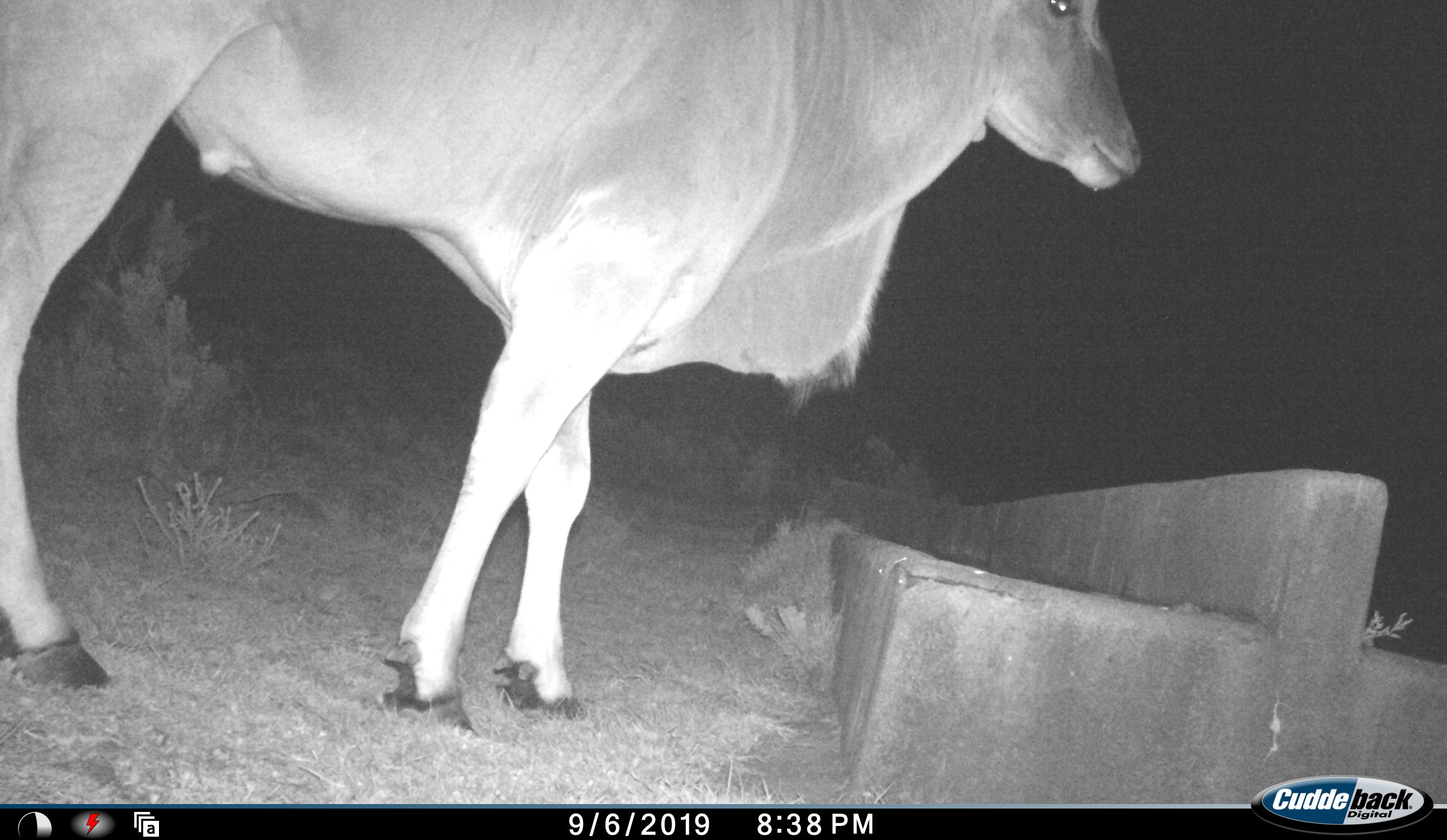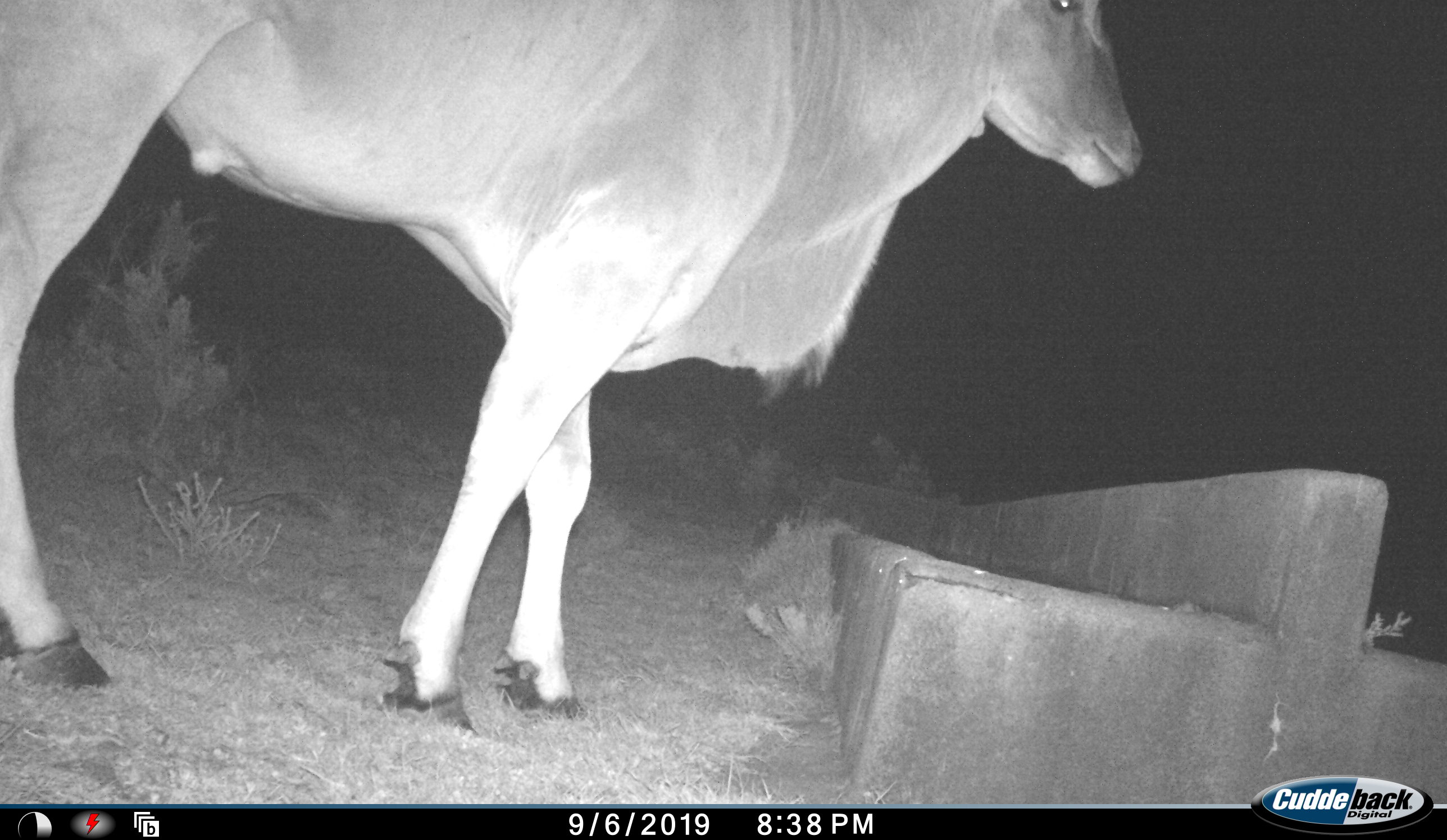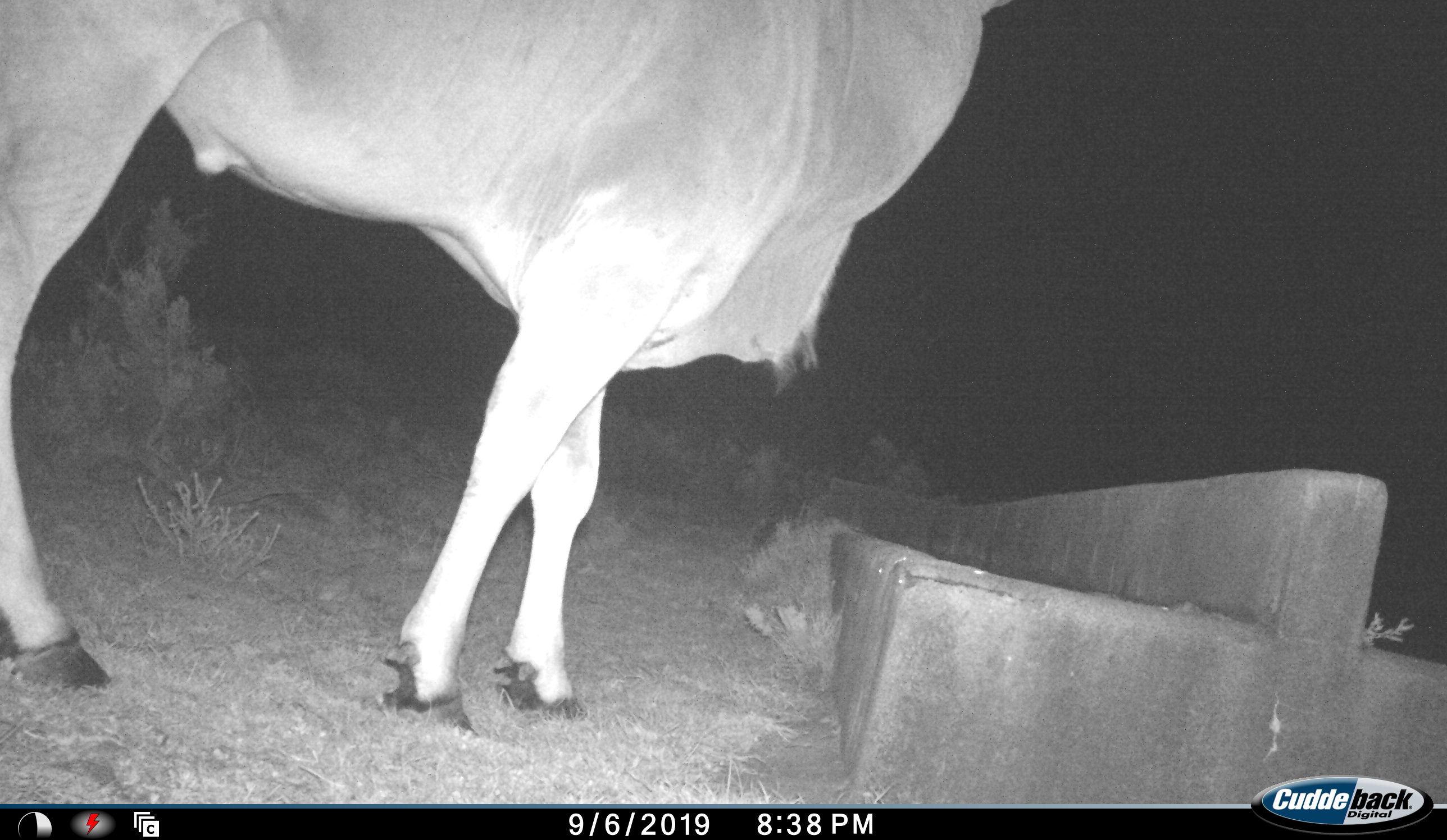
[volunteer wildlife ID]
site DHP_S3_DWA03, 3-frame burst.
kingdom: Animalia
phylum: Chordata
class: Mammalia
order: Artiodactyla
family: Bovidae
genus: Tragelaphus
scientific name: Tragelaphus oryx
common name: eland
Eland (Tragelaphus oryx), count 1. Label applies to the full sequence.